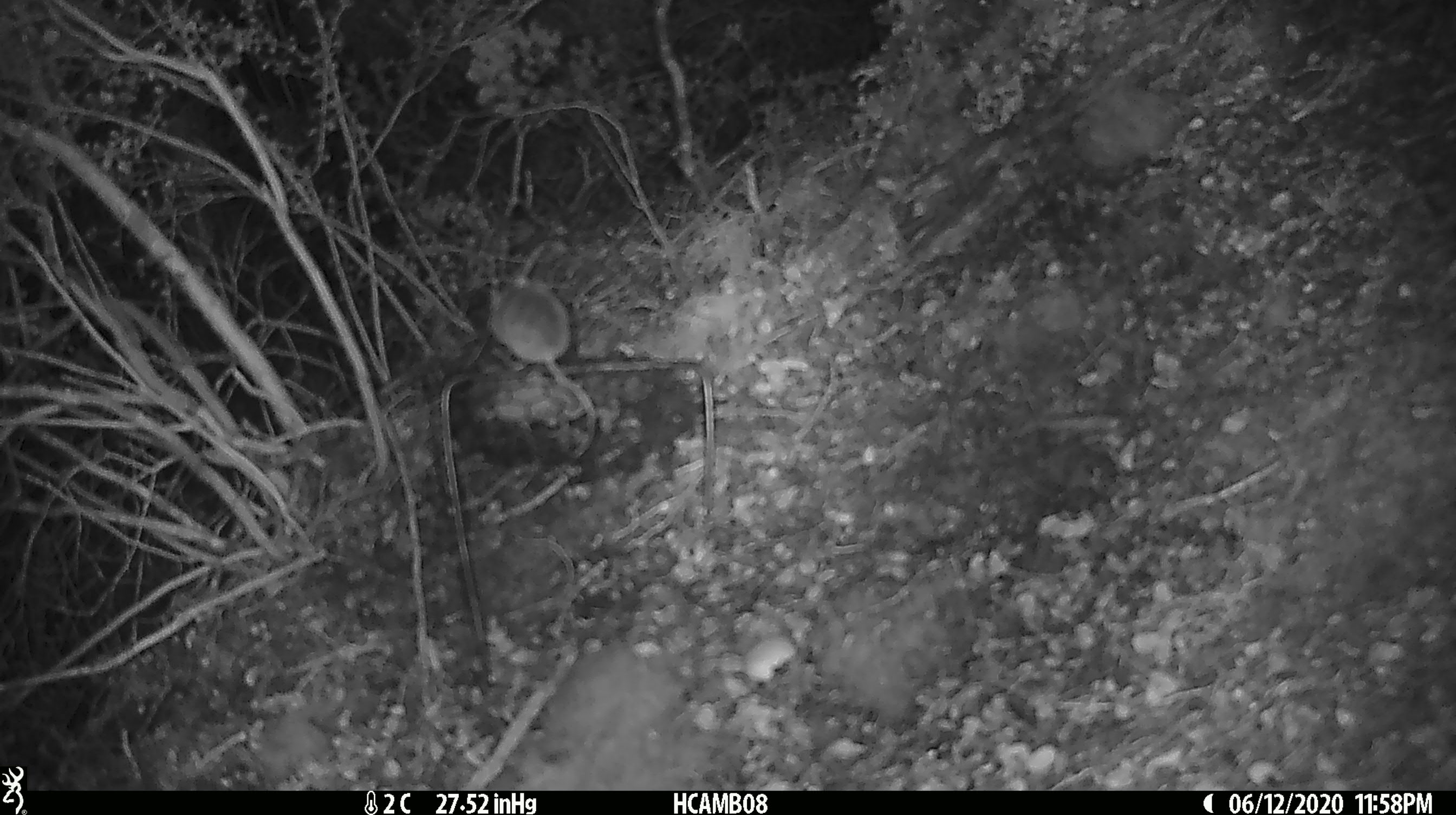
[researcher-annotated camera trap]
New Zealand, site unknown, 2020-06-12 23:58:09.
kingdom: Animalia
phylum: Chordata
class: Mammalia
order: Rodentia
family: Muridae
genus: Mus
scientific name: Mus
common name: mouse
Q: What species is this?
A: Mouse (Mus).